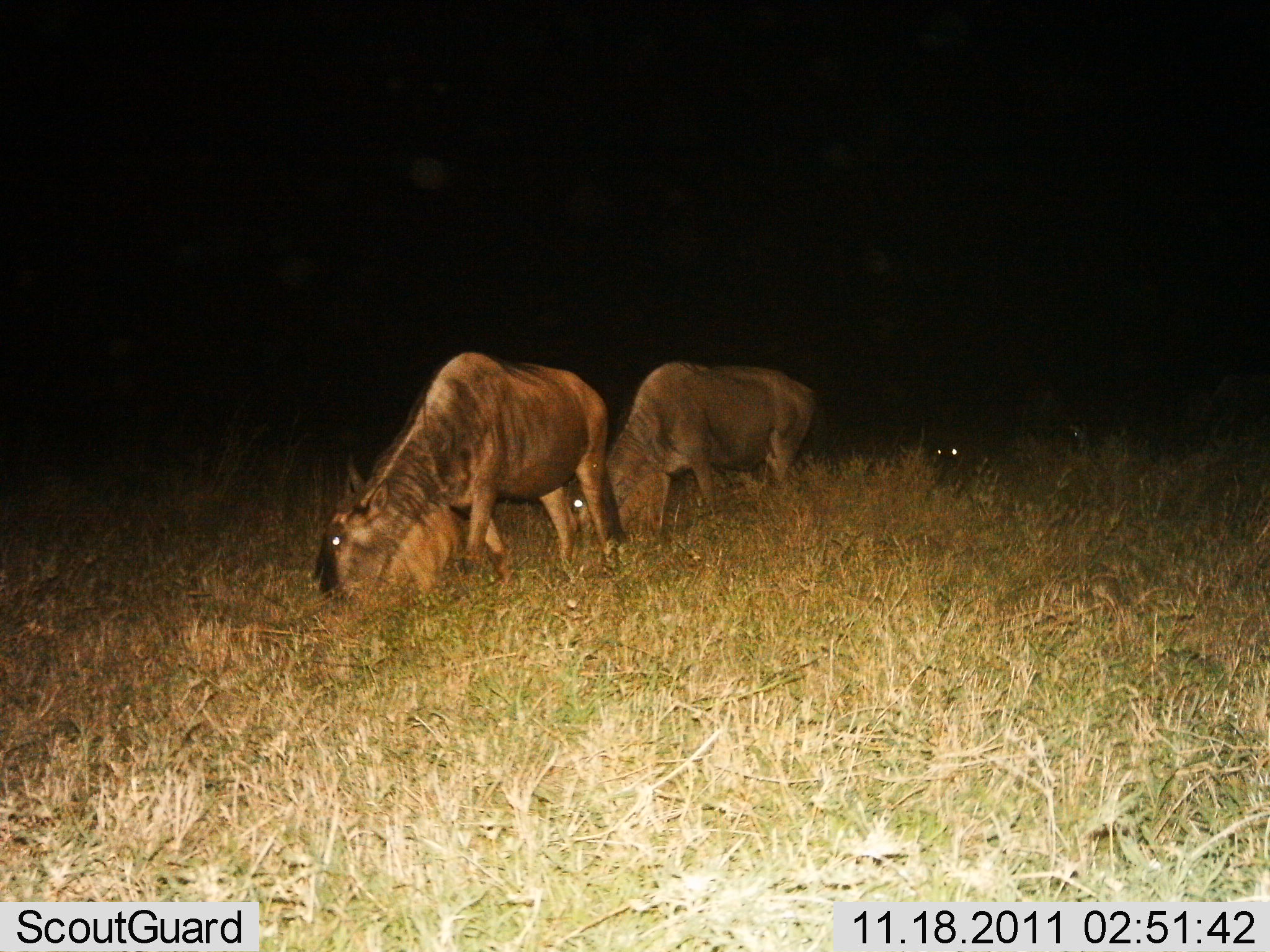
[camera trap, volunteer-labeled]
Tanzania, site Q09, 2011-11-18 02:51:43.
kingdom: Animalia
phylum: Chordata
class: Mammalia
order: Artiodactyla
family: Bovidae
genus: Connochaetes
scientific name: Connochaetes taurinus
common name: blue wildebeest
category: wildebeest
Wildebeest (blue wildebeest) (Connochaetes taurinus), count 2. Behavior (volunteer vote fractions): standing 50%, resting 0%, moving 17%, interacting 0%. Young present (vote fraction): 0%. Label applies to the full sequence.